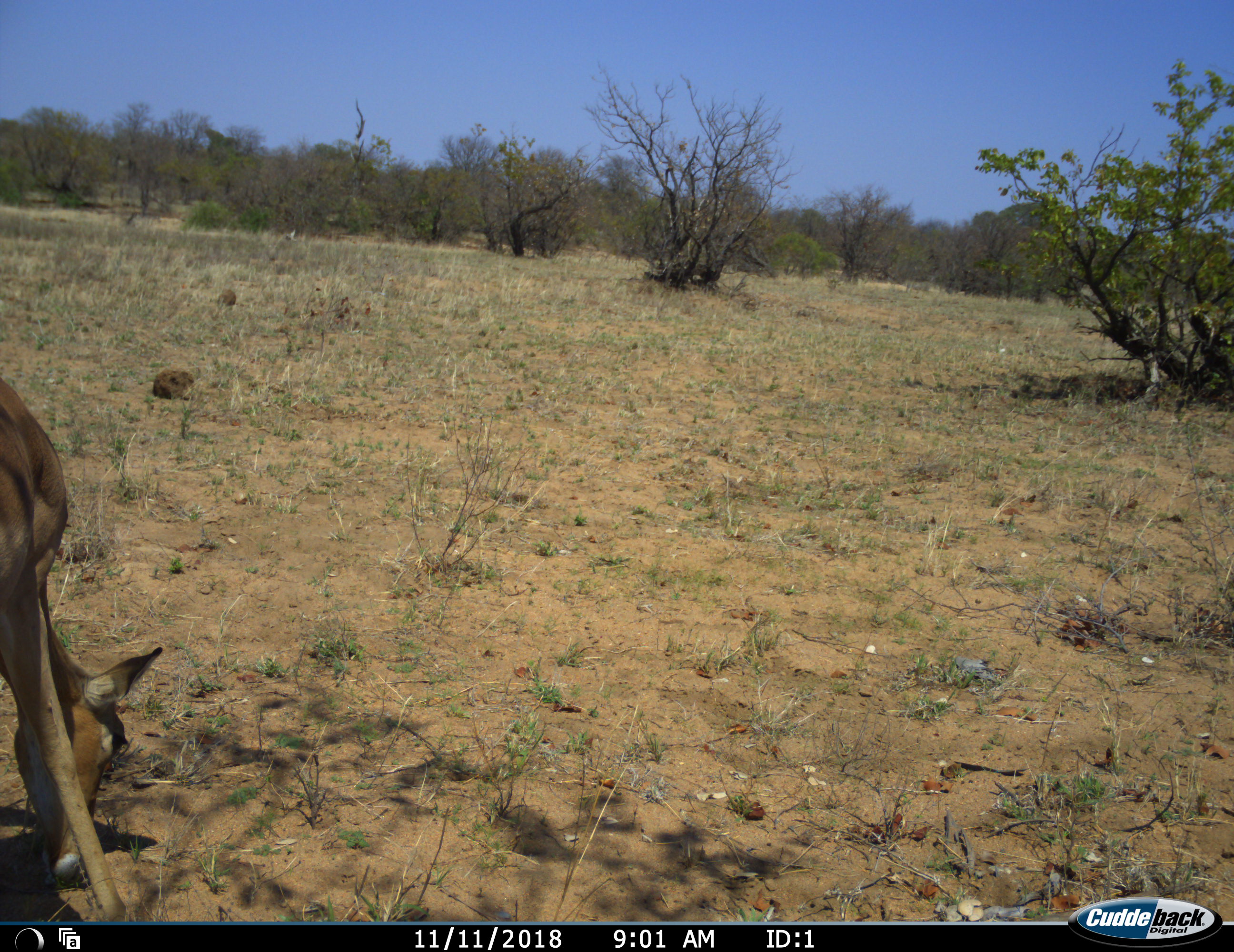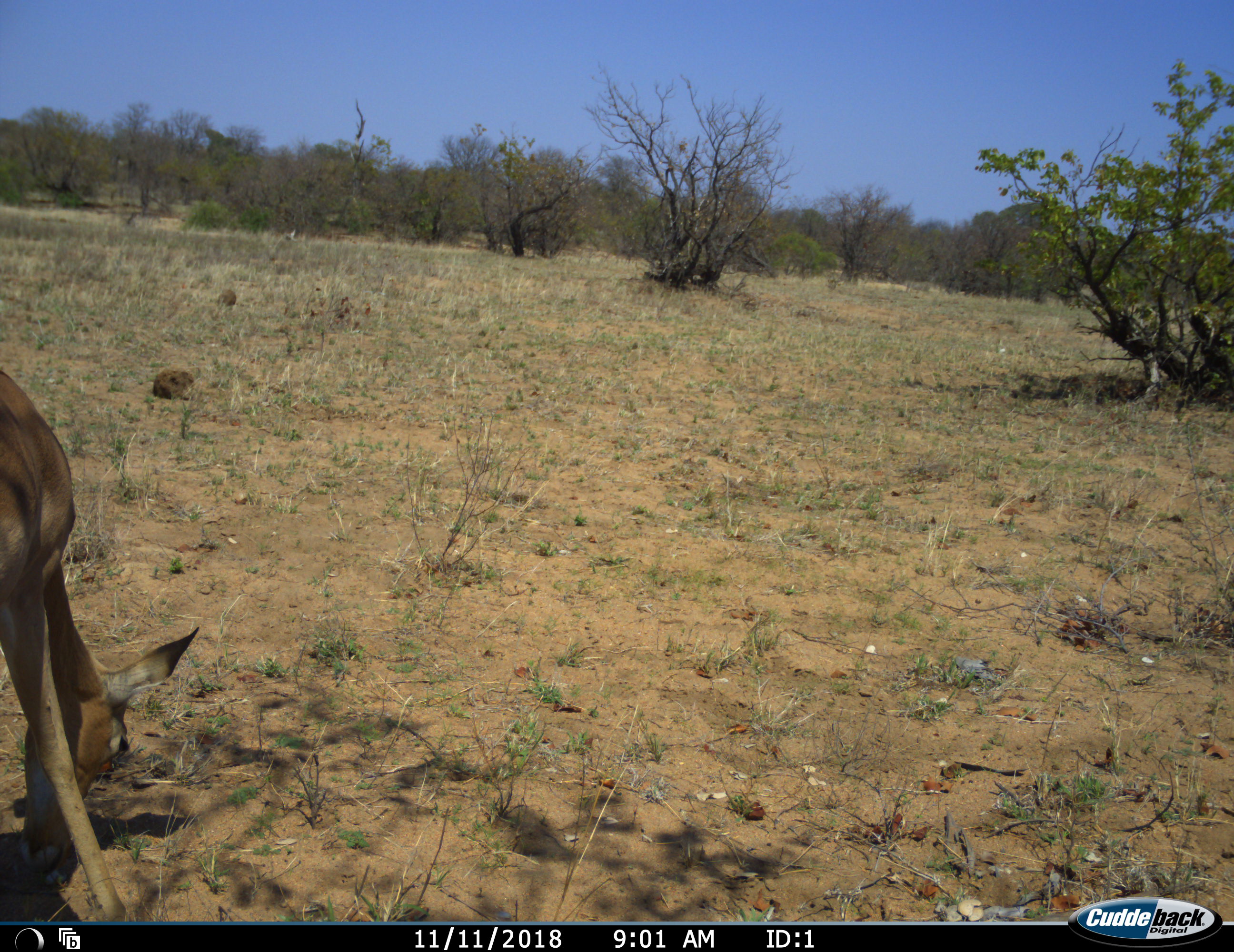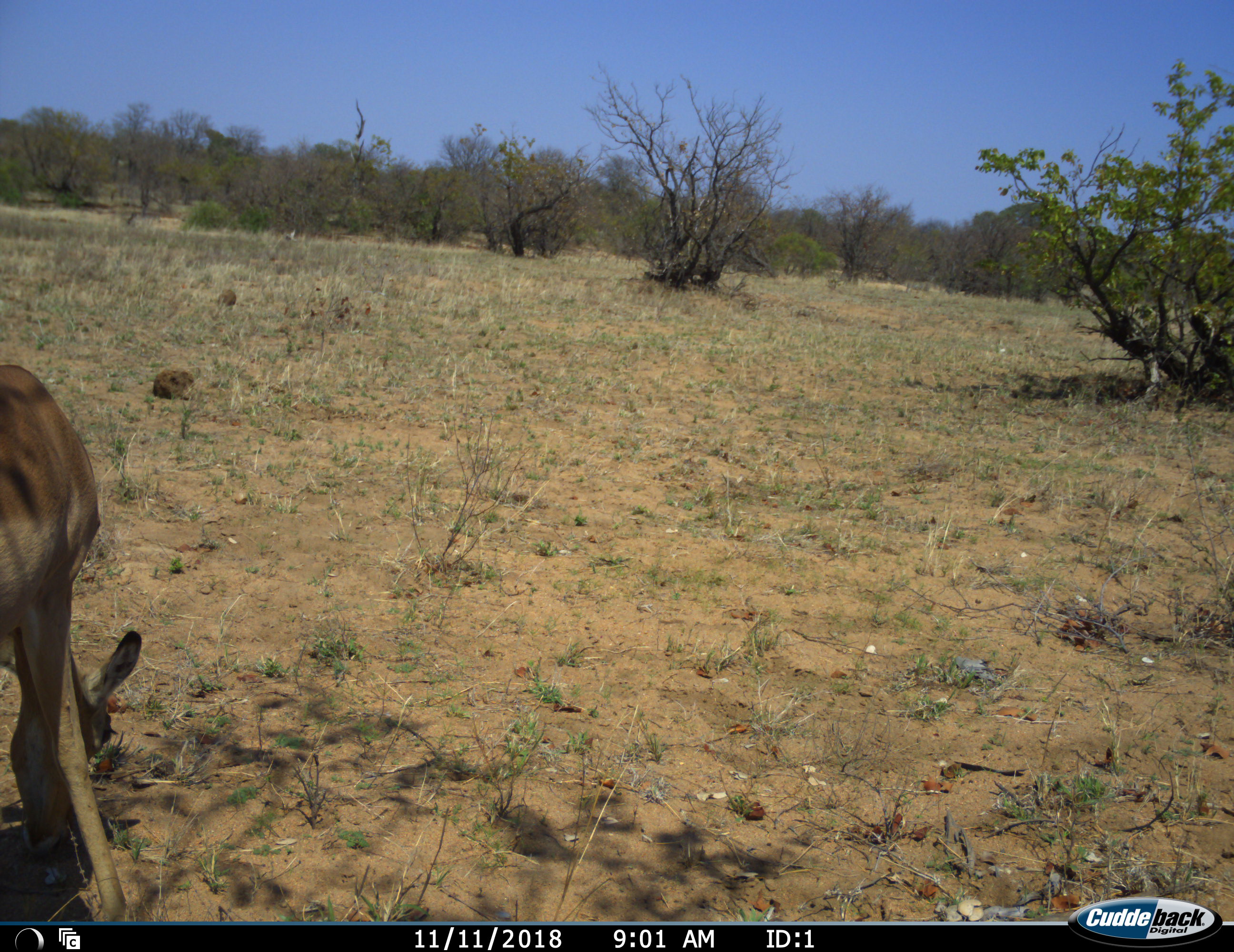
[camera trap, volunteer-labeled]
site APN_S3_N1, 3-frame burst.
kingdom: Animalia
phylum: Chordata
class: Mammalia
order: Artiodactyla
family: Bovidae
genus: Aepyceros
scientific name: Aepyceros melampus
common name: impala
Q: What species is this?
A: Impala (Aepyceros melampus).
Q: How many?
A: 1.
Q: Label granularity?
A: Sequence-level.